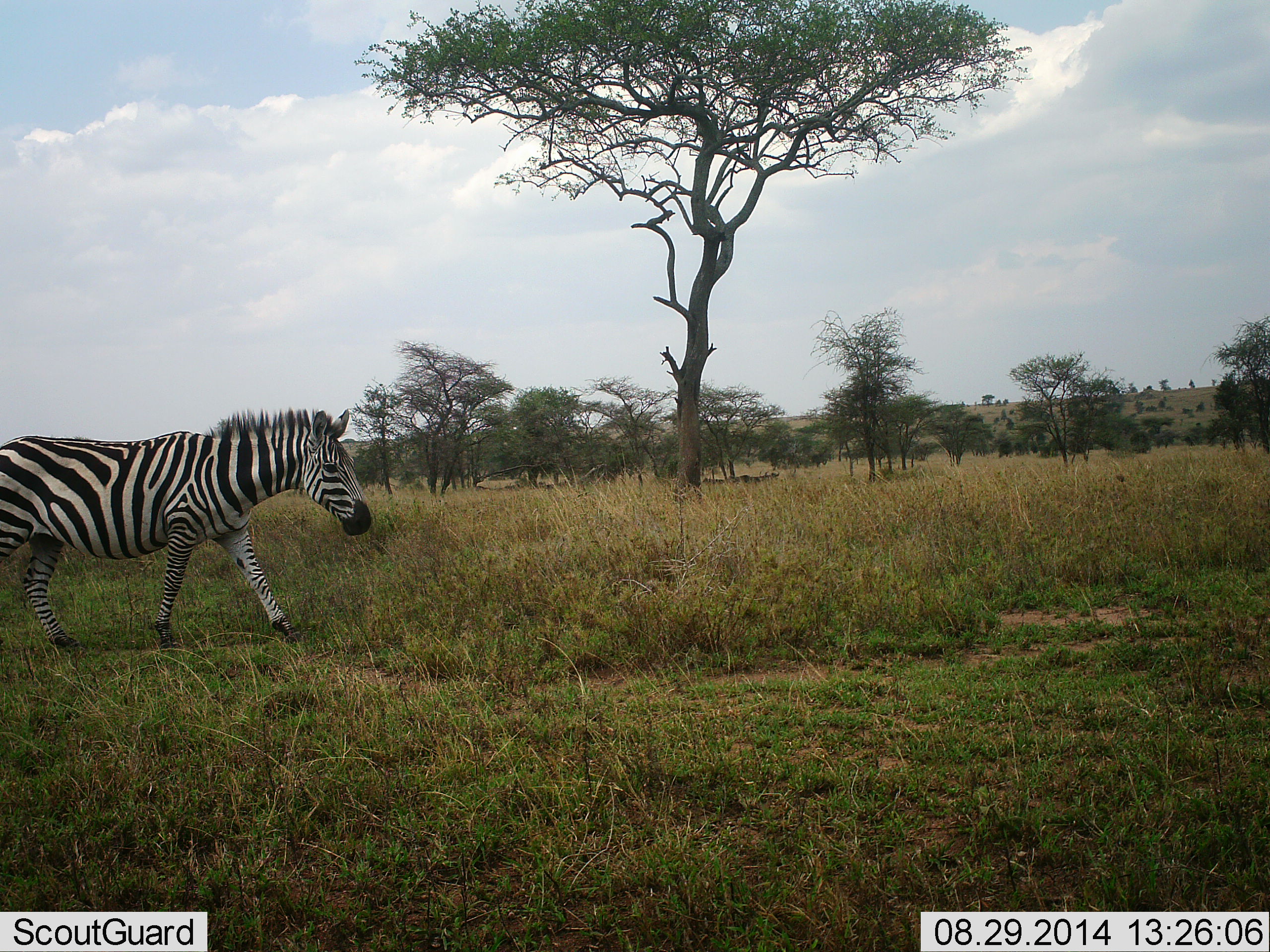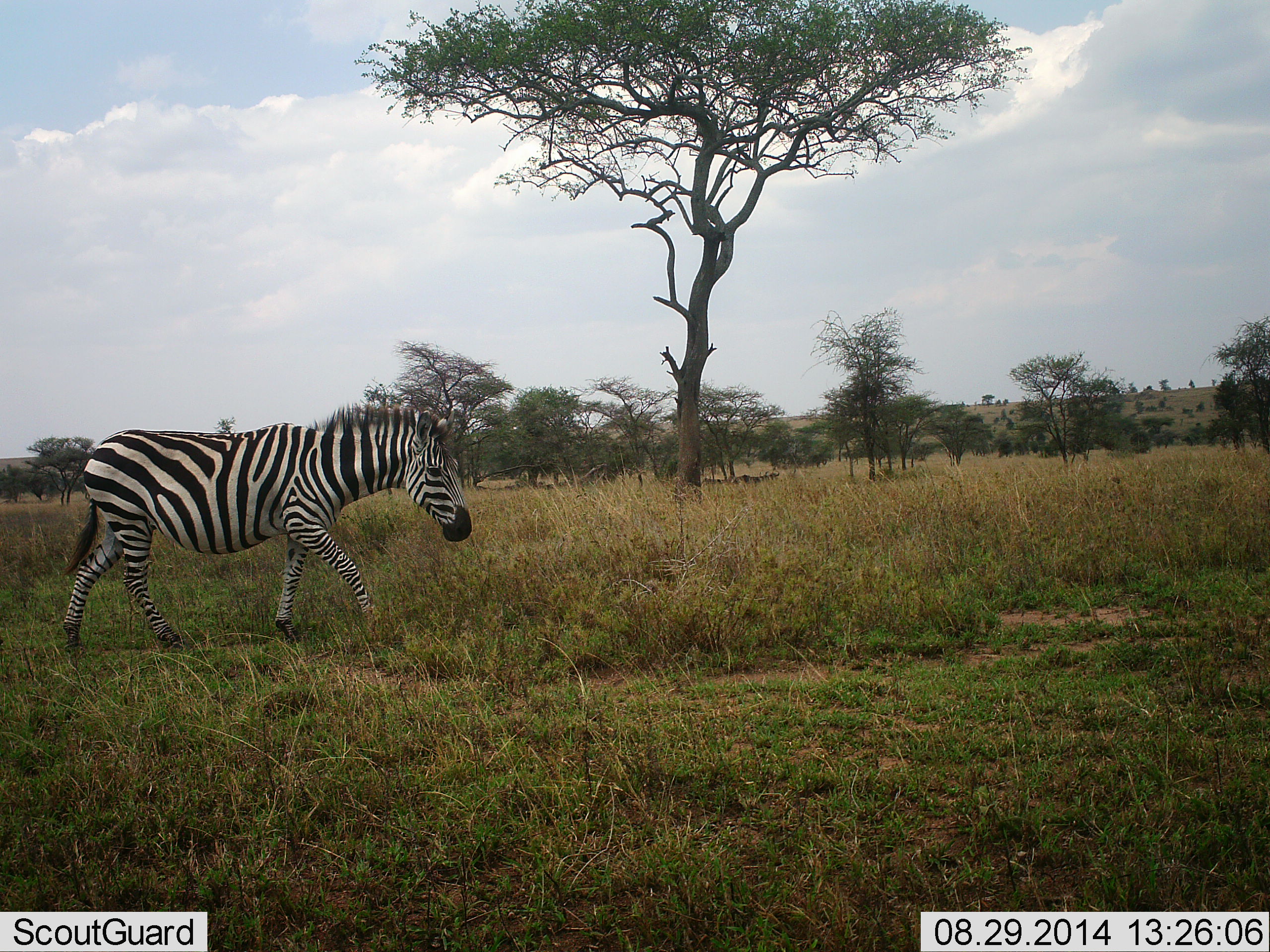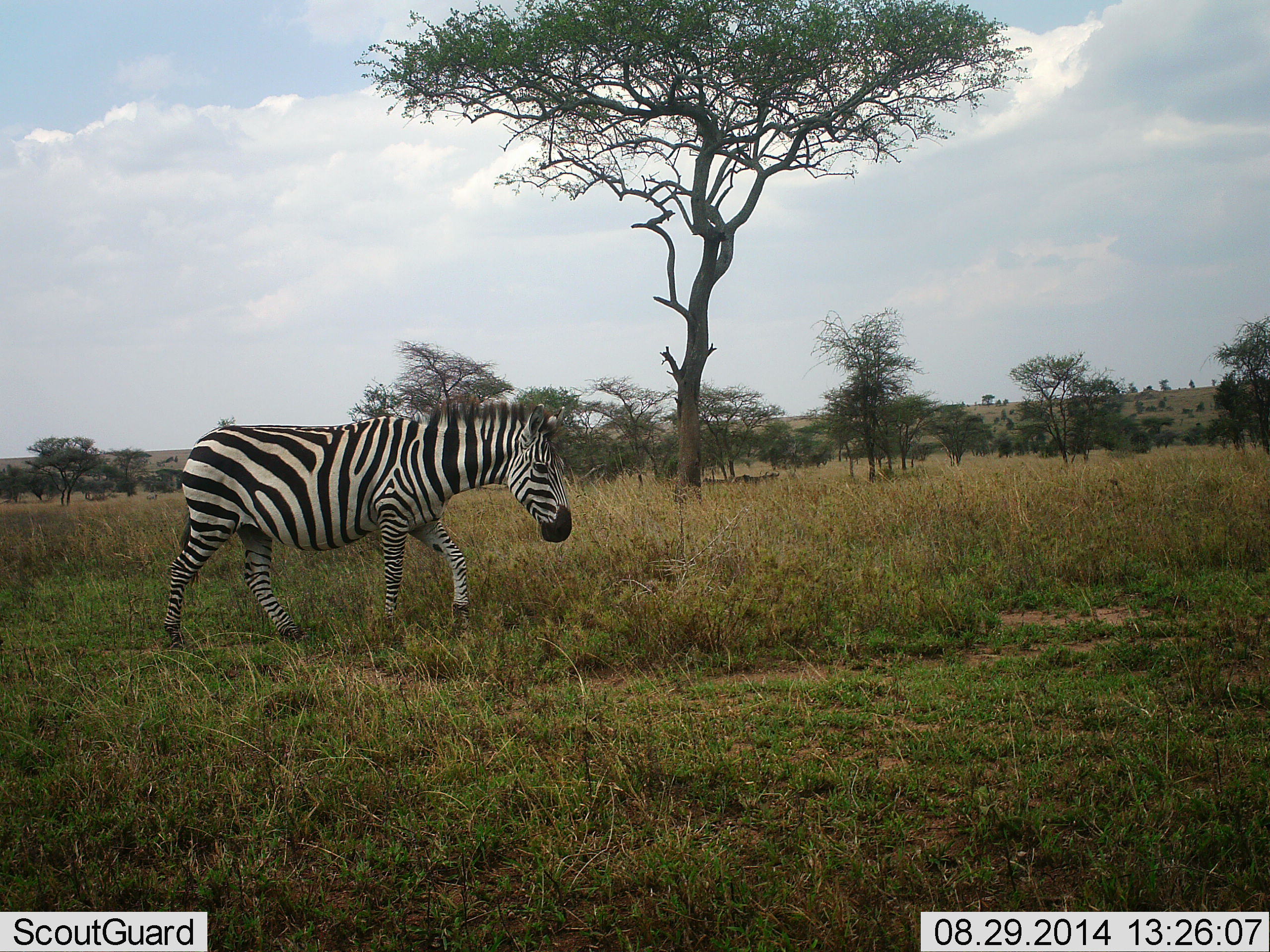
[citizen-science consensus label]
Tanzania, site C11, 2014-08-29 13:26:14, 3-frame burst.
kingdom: Animalia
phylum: Chordata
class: Mammalia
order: Perissodactyla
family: Equidae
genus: Equus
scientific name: Equus quagga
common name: plains zebra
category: zebra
Zebra (plains zebra) (Equus quagga), count 1. Behavior (volunteer vote fractions): standing 10%, resting 0%, moving 100%, interacting 0%. Young present (vote fraction): 0%. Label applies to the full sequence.